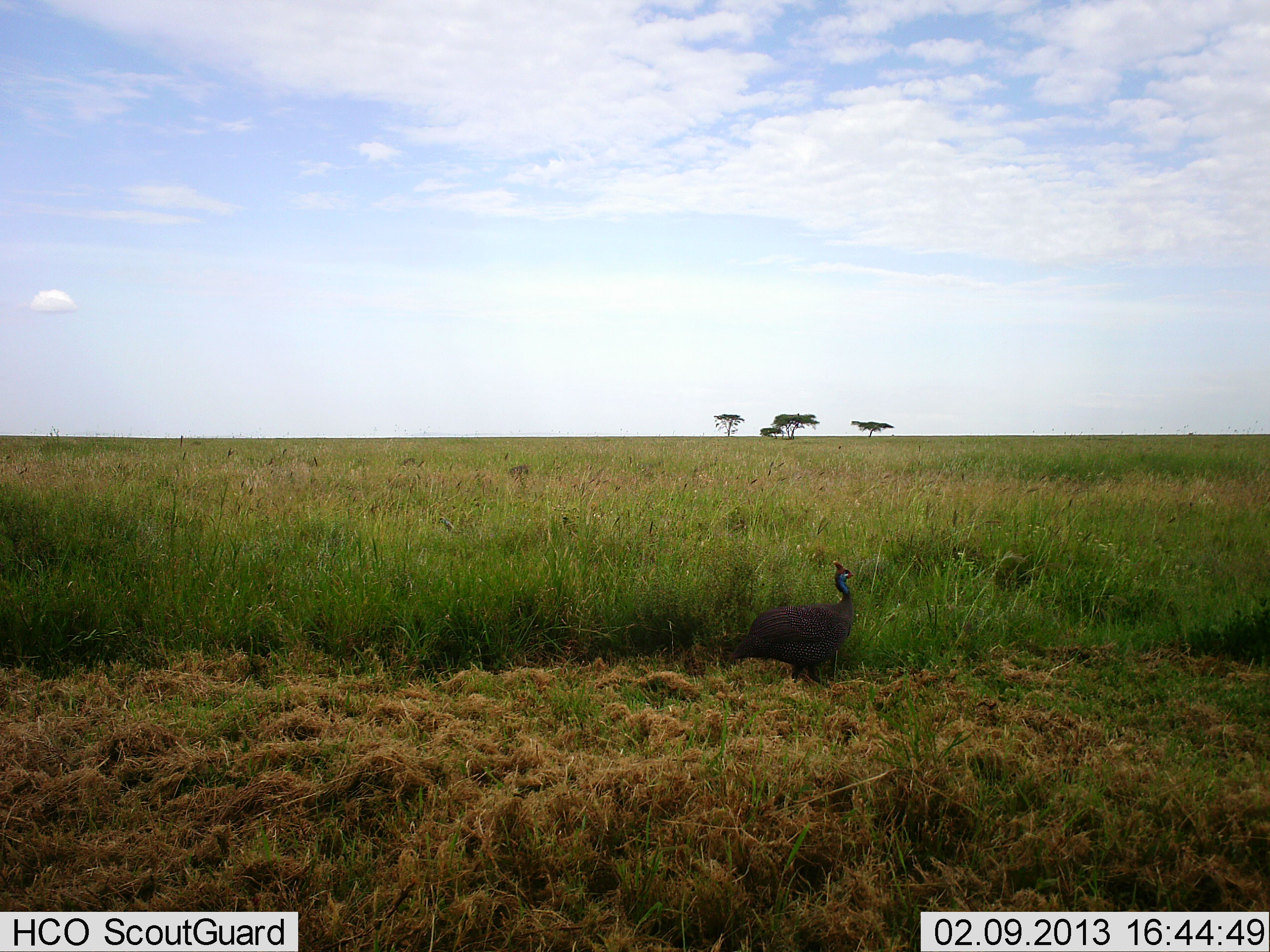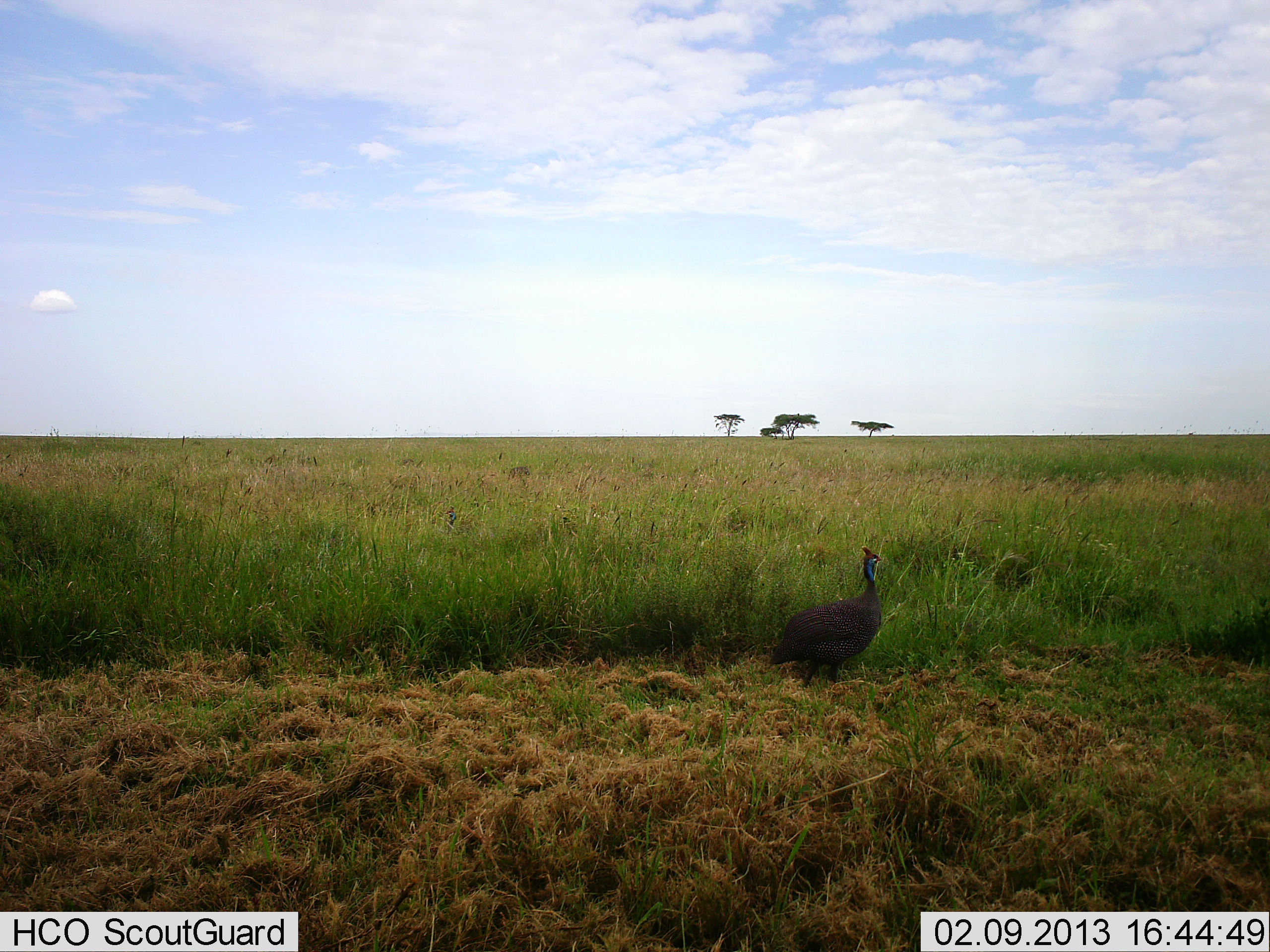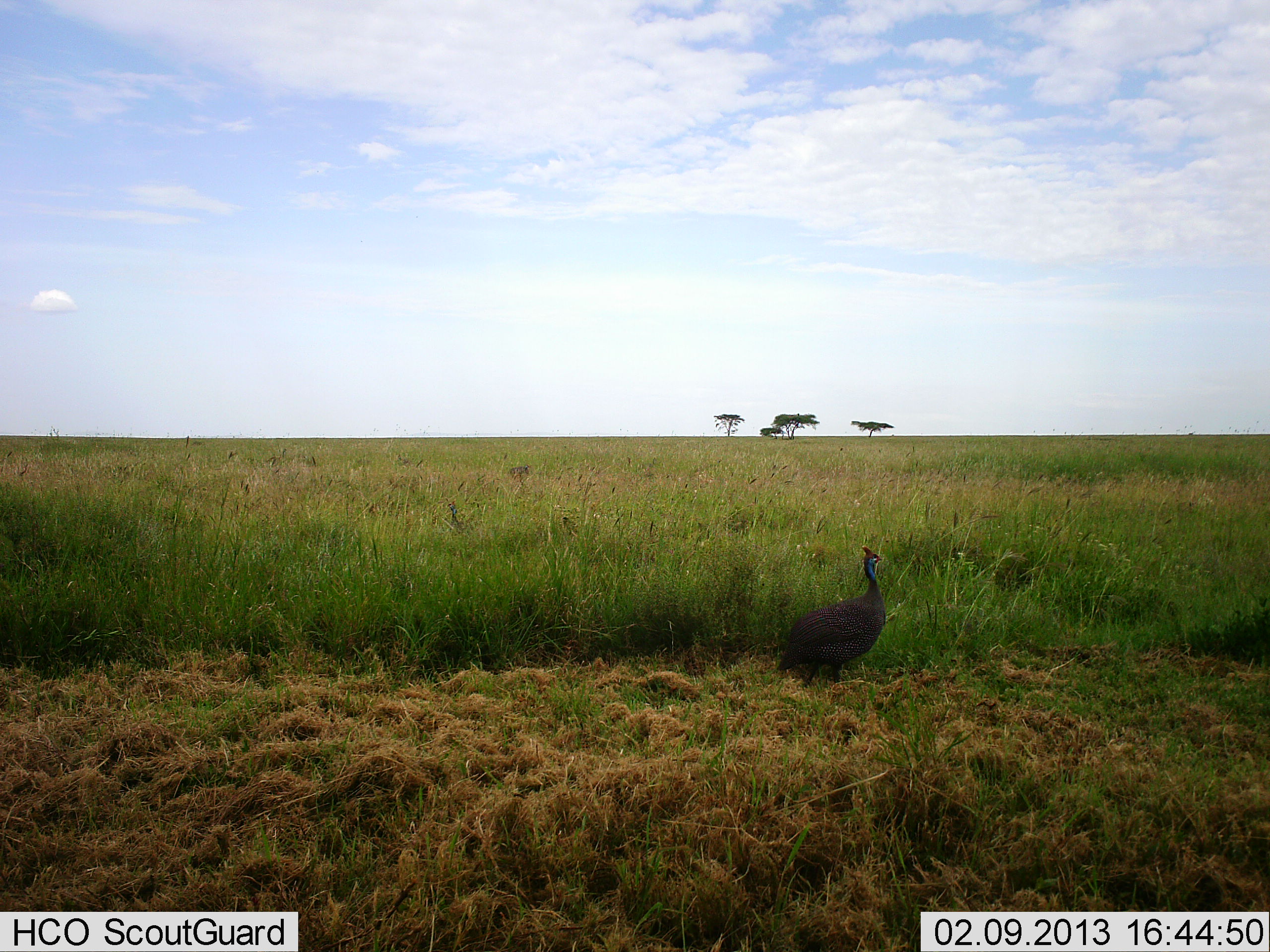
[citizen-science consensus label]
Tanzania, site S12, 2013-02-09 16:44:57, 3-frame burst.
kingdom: Animalia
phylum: Chordata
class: Aves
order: Galliformes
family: Numididae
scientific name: Numididae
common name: guinea fowl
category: guineafowl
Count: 1.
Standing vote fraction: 31%.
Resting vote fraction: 0%.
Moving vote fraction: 69%.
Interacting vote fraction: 0%.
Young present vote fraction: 0%.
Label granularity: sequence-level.